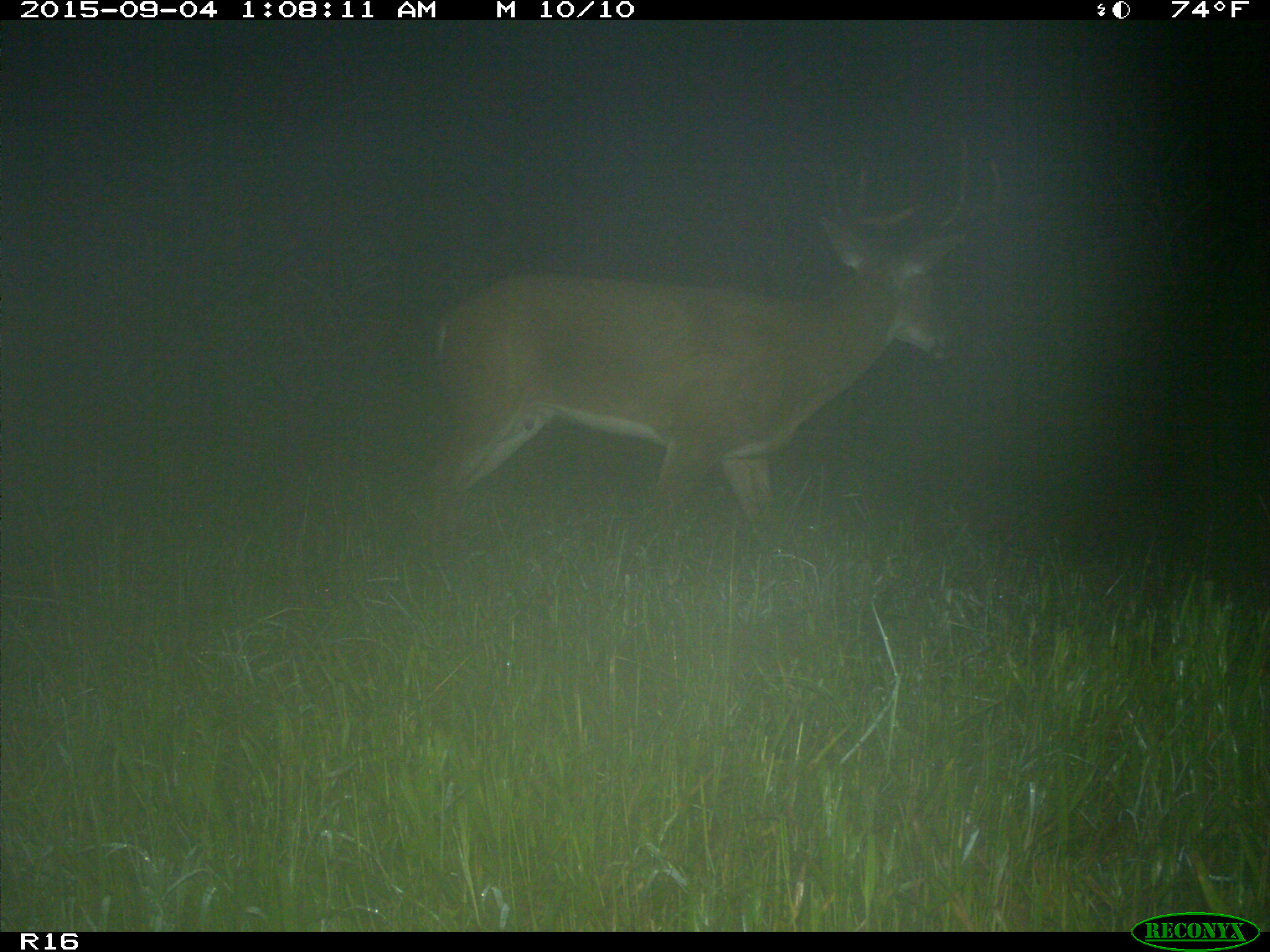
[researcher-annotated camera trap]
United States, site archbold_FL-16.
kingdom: Animalia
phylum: Chordata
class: Mammalia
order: Artiodactyla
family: Cervidae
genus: Odocoileus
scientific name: Odocoileus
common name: deer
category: unidentified deer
Unidentified deer (deer) (Odocoileus).